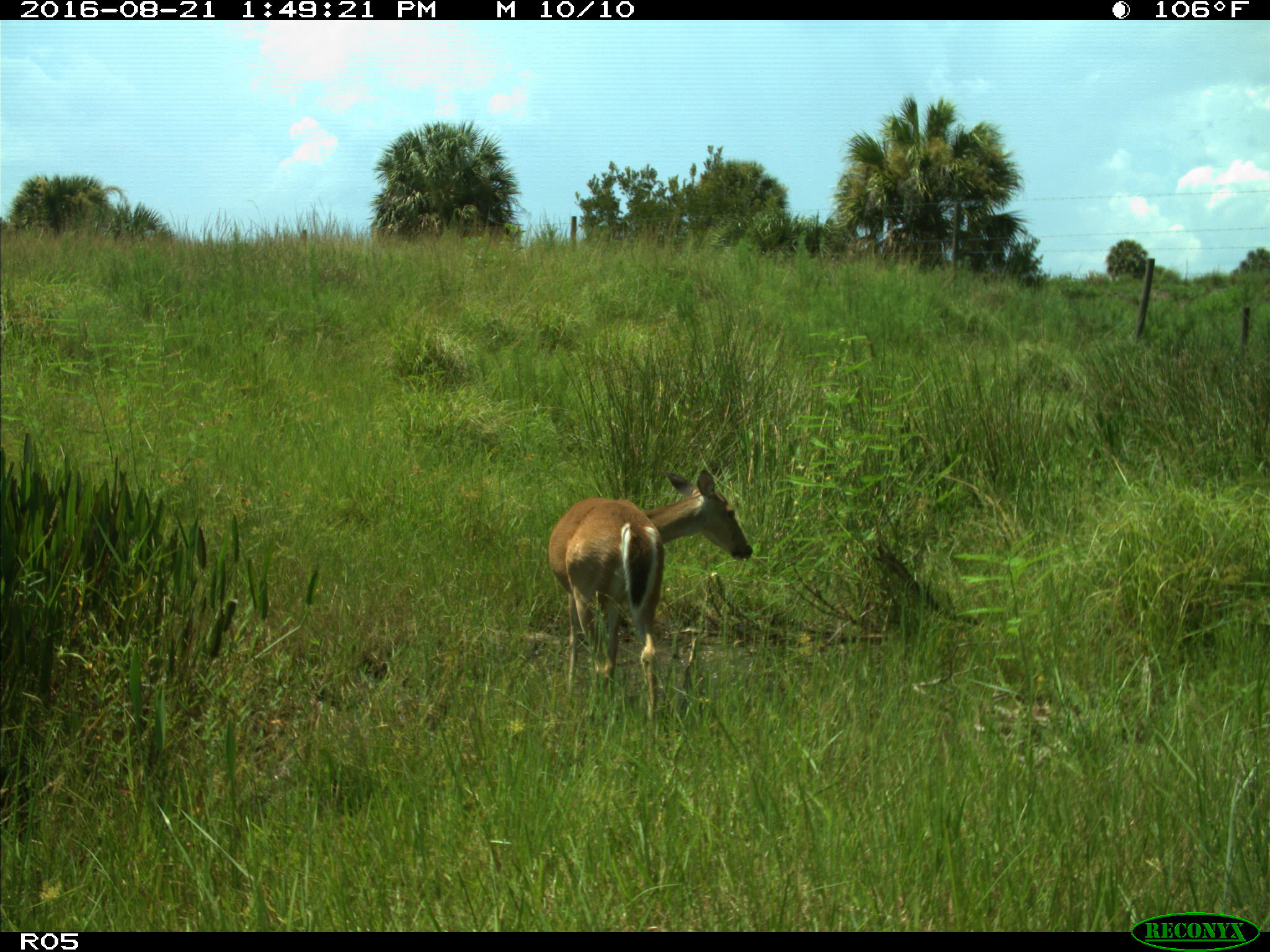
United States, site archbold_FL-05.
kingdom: Animalia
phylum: Chordata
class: Mammalia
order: Artiodactyla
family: Cervidae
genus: Odocoileus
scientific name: Odocoileus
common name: deer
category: unidentified deer